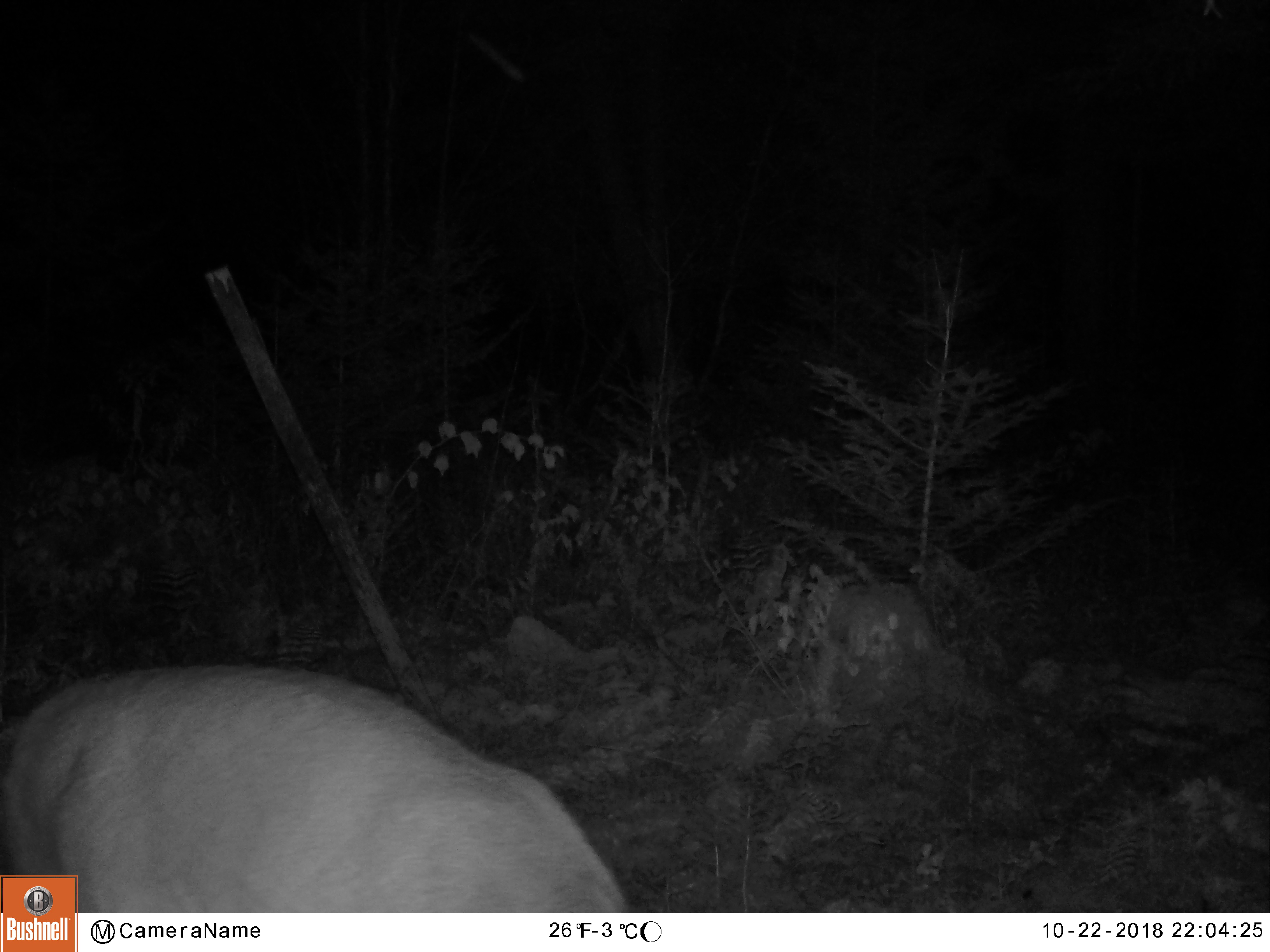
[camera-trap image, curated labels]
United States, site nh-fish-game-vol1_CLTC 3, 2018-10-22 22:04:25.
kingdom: Animalia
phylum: Chordata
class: Mammalia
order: Artiodactyla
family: Cervidae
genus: Odocoileus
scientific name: Odocoileus virginianus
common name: white-tailed deer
White-tailed deer (Odocoileus virginianus).